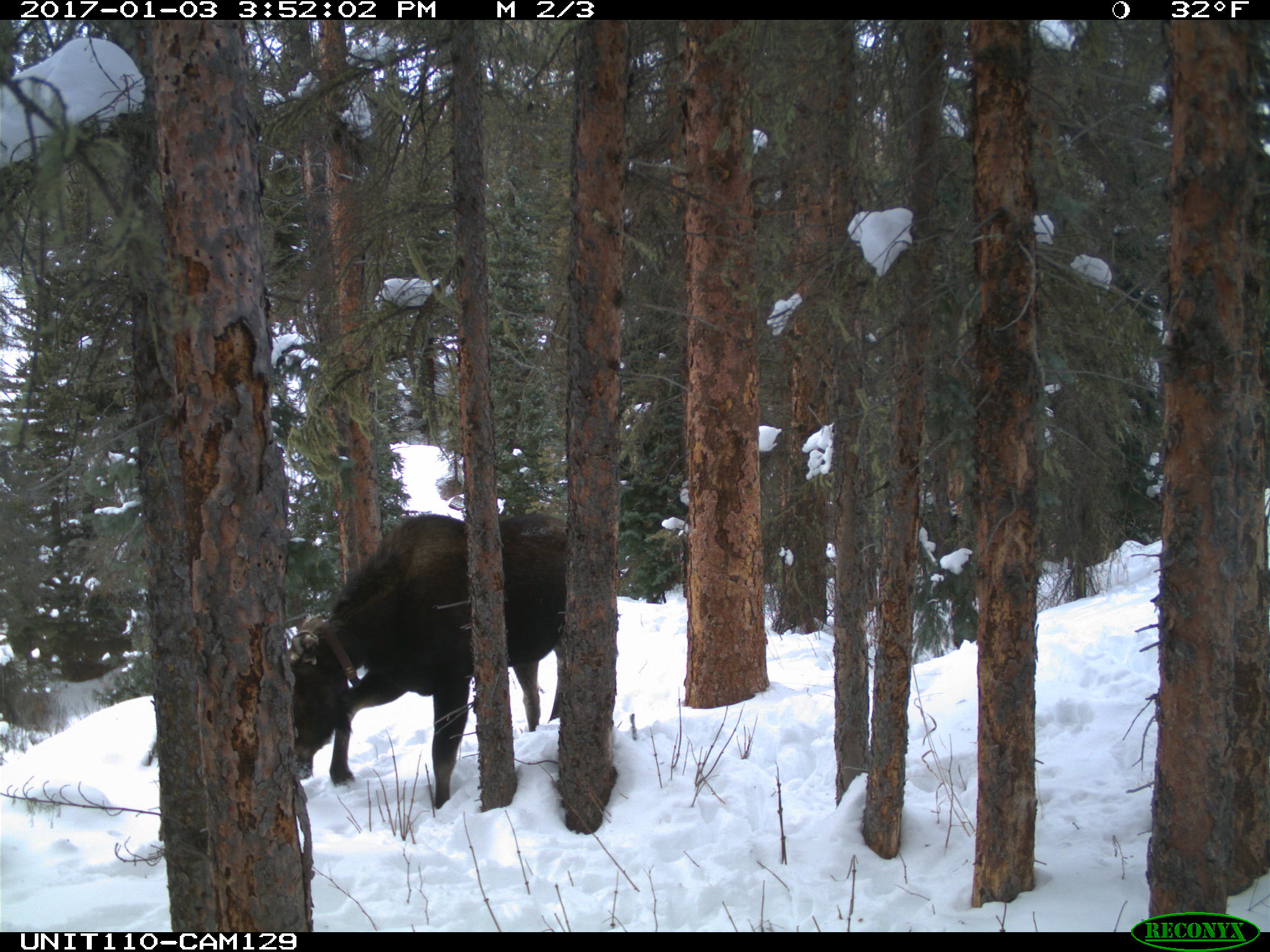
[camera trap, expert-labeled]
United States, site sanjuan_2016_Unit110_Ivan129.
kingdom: Animalia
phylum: Chordata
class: Mammalia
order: Artiodactyla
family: Cervidae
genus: Alces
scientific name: Alces alces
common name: moose